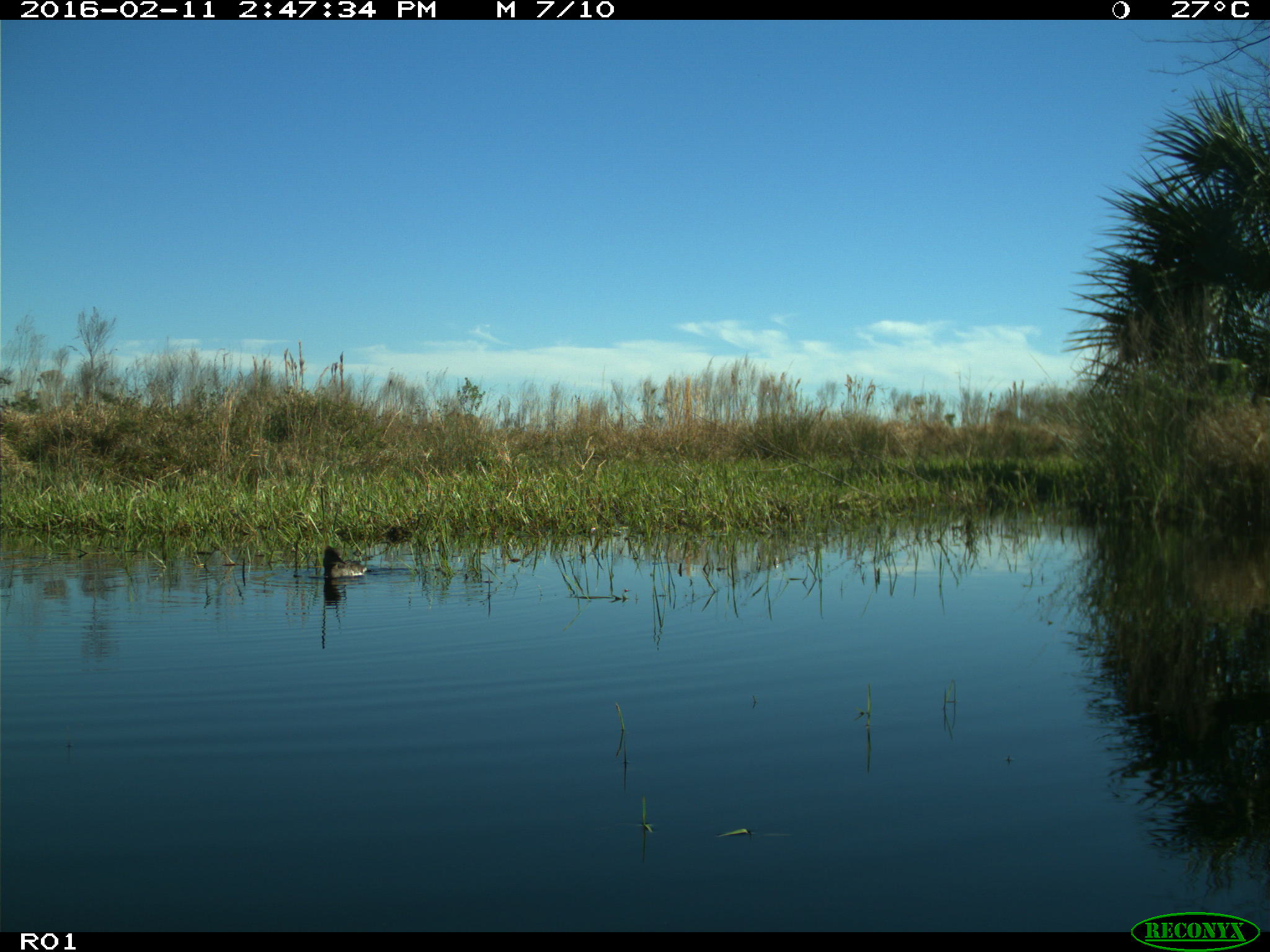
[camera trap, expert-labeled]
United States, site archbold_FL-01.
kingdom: Animalia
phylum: Chordata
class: Aves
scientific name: Aves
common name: birds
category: unidentified bird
Unidentified bird (birds) (Aves).